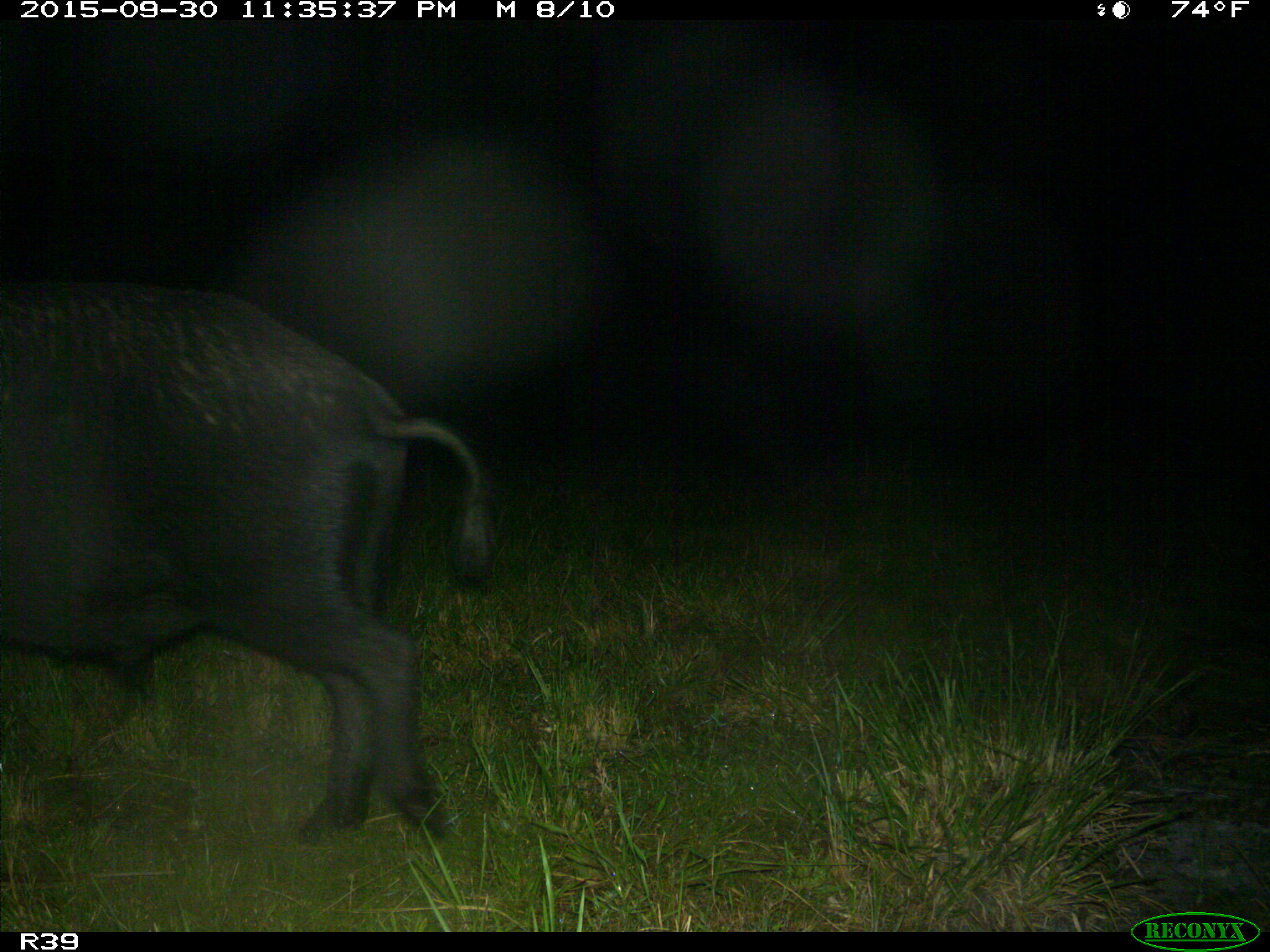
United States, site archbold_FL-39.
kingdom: Animalia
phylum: Chordata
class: Mammalia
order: Artiodactyla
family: Suidae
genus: Sus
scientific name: Sus scrofa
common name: wild boar